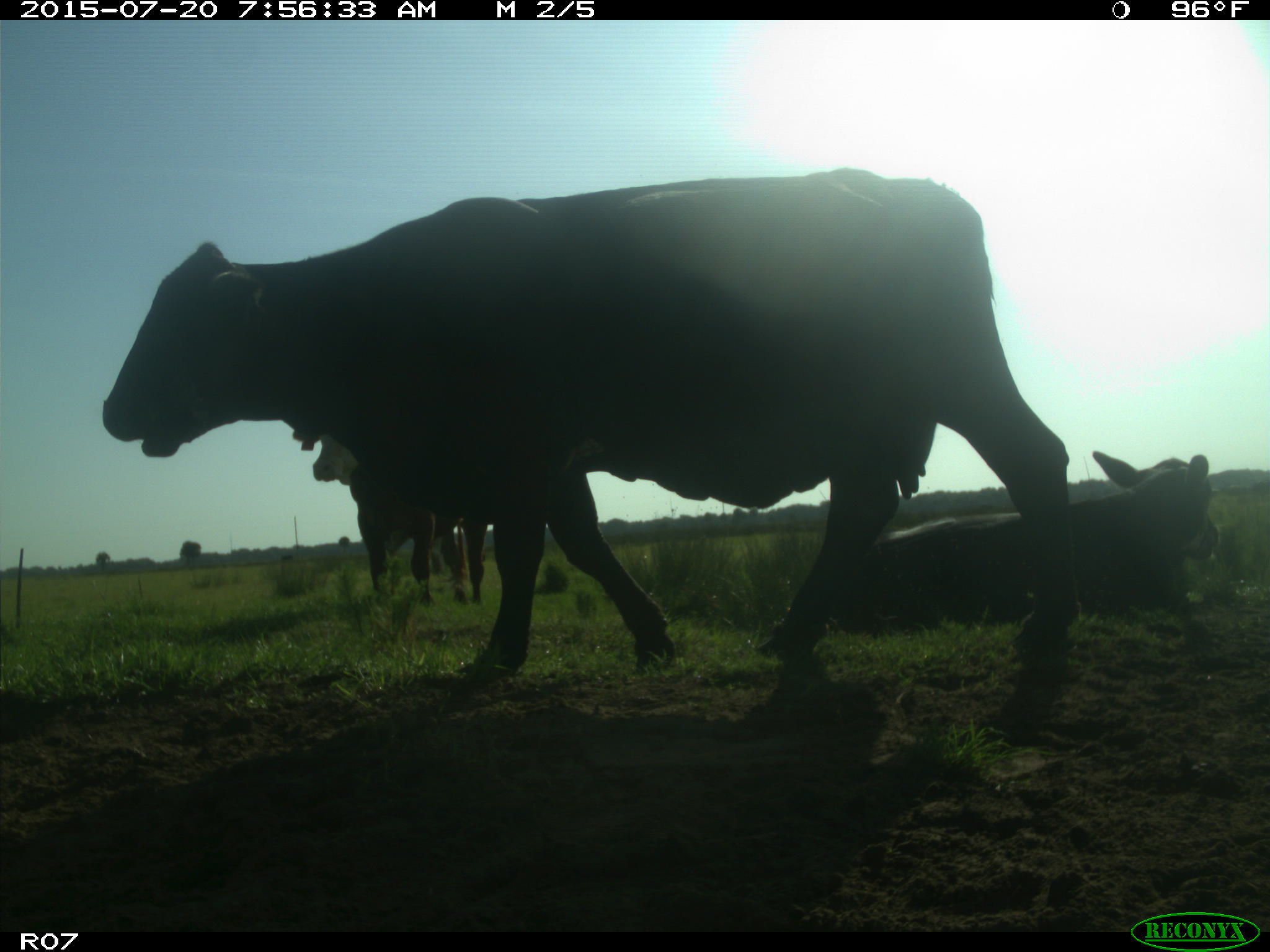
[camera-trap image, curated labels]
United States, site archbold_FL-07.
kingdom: Animalia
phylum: Chordata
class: Mammalia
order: Artiodactyla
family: Bovidae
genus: Bos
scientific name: Bos taurus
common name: domestic cow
Bos taurus (domestic cow).